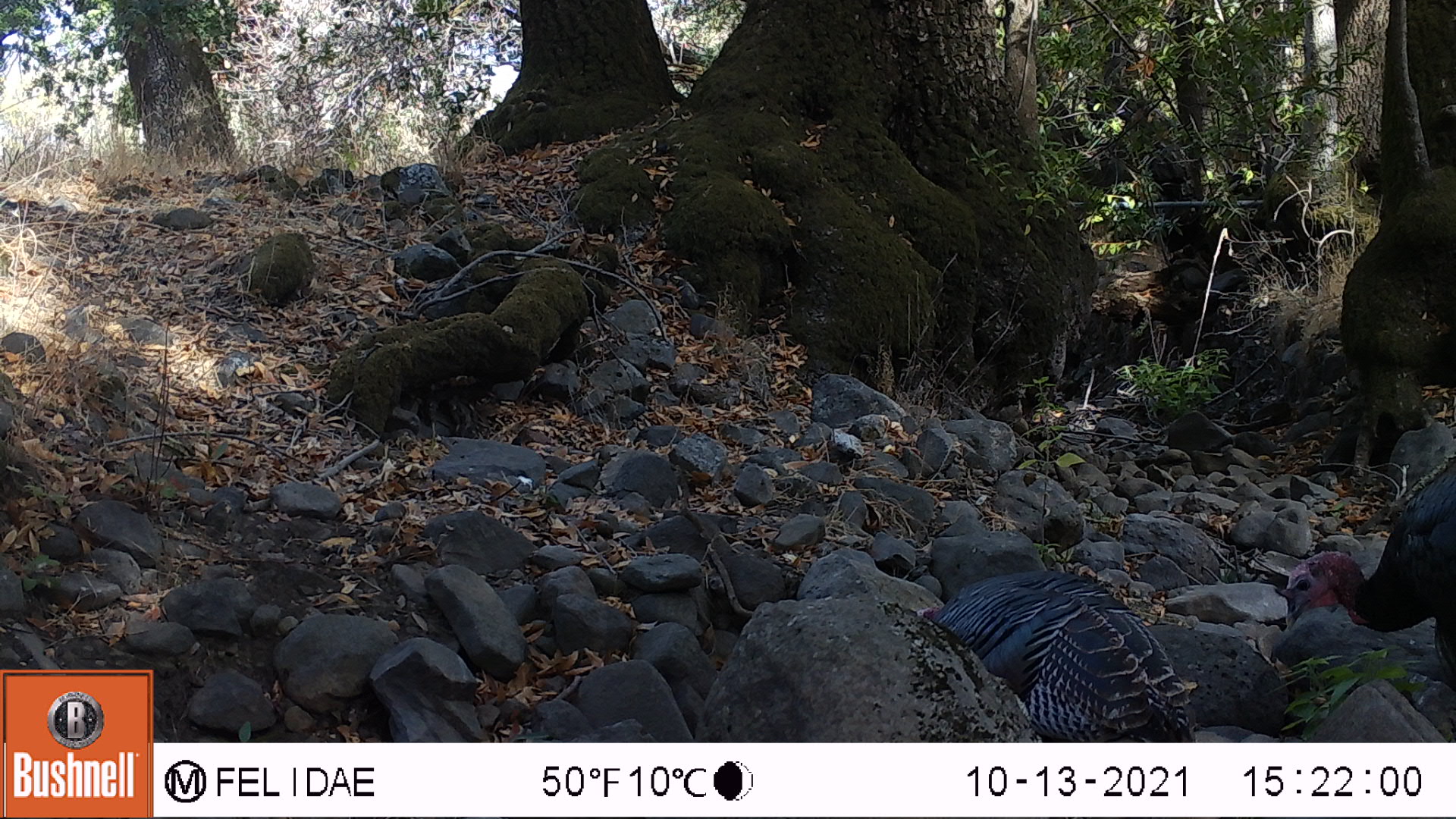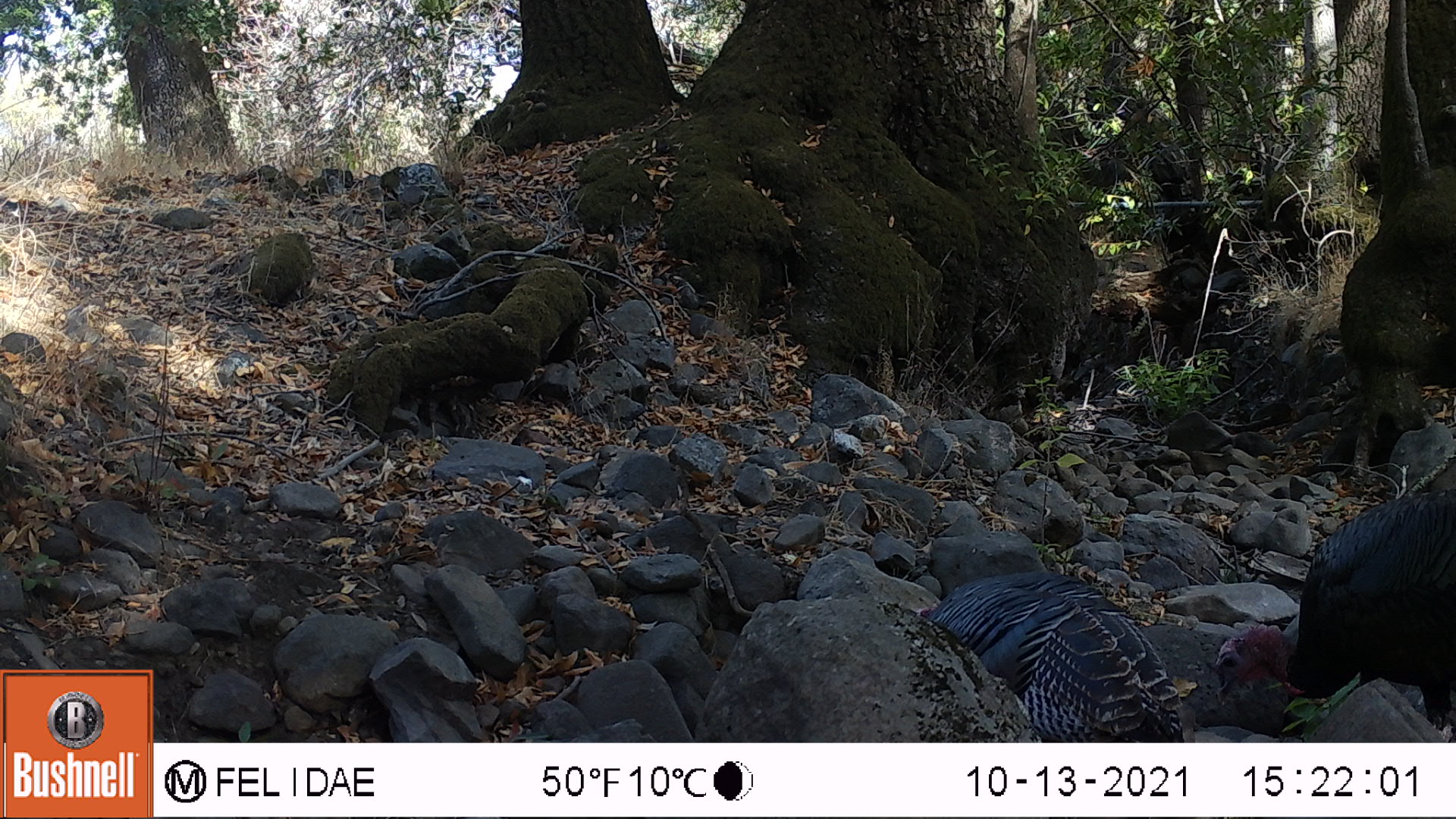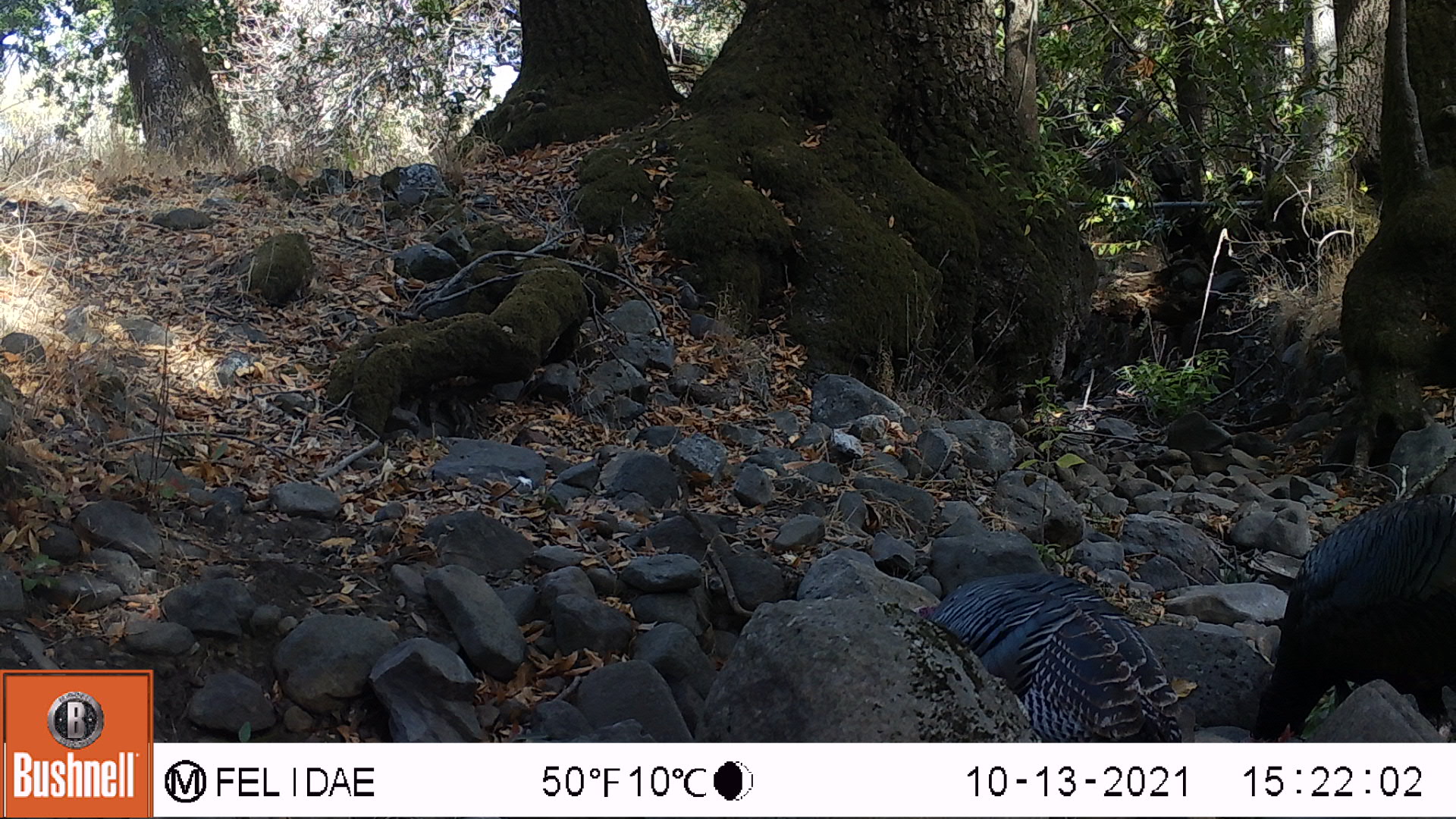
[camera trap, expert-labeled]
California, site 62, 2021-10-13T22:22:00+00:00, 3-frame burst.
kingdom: Animalia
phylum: Chordata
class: Aves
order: Galliformes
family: Phasianidae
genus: Meleagris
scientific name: Meleagris gallopavo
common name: turkey